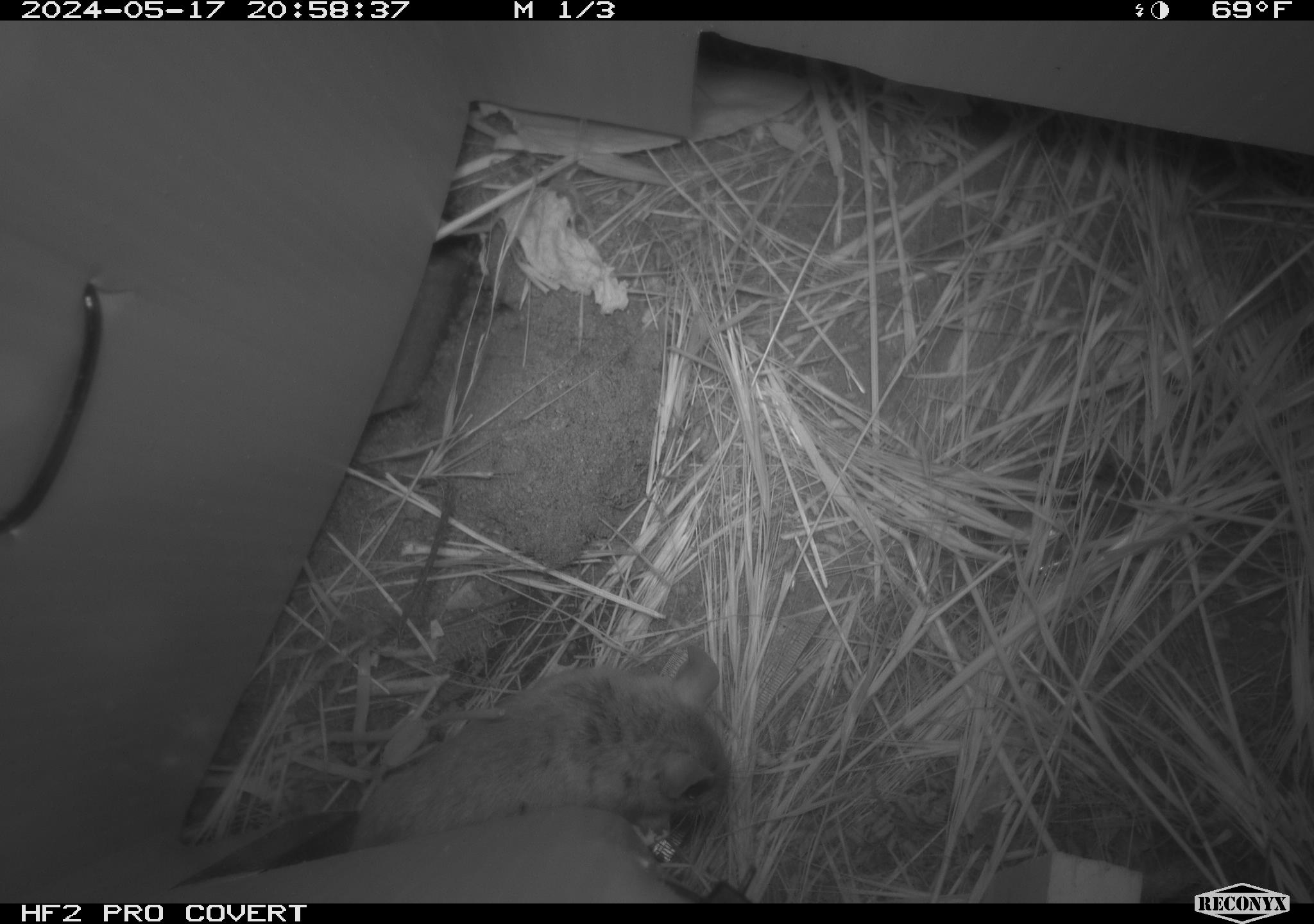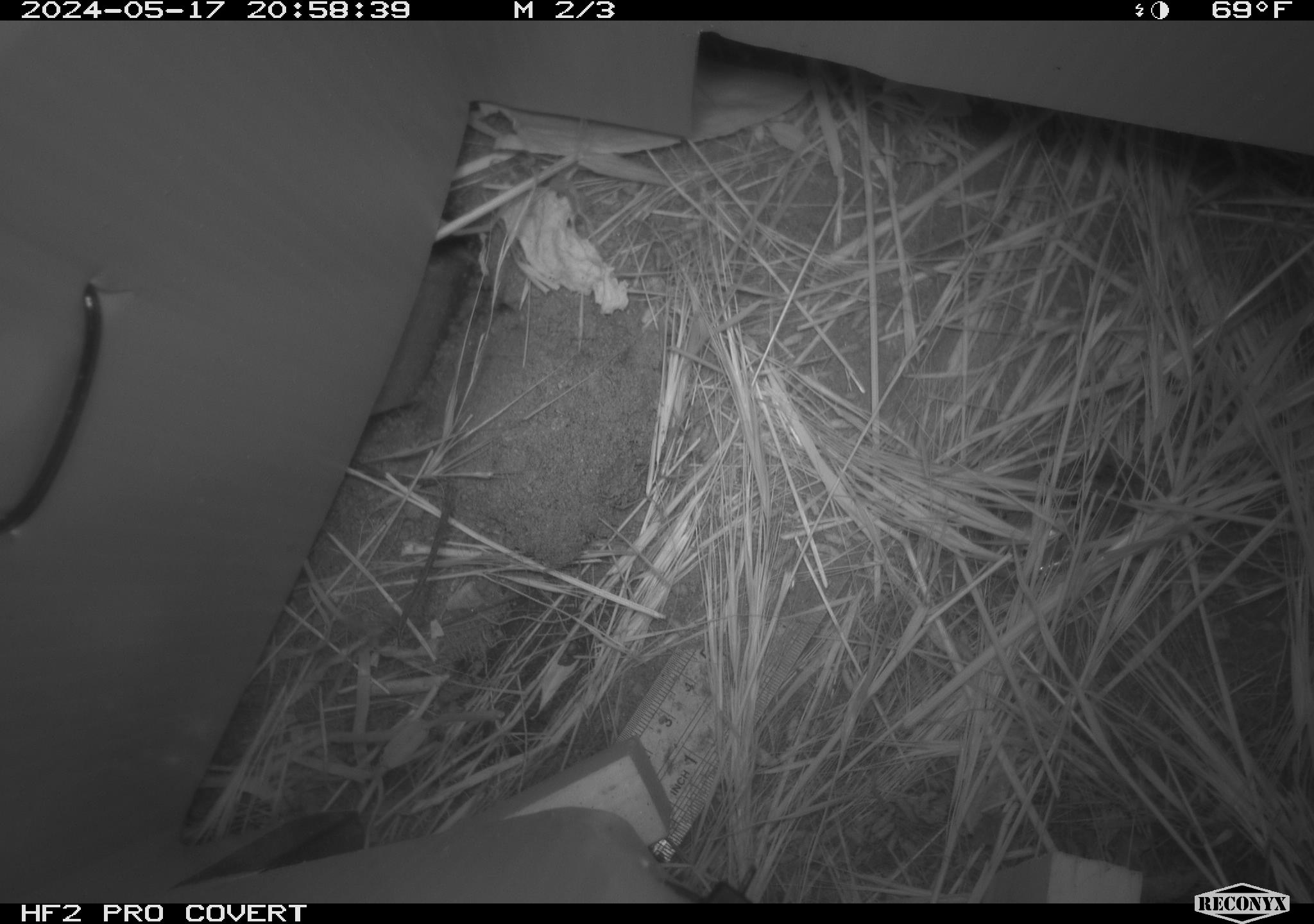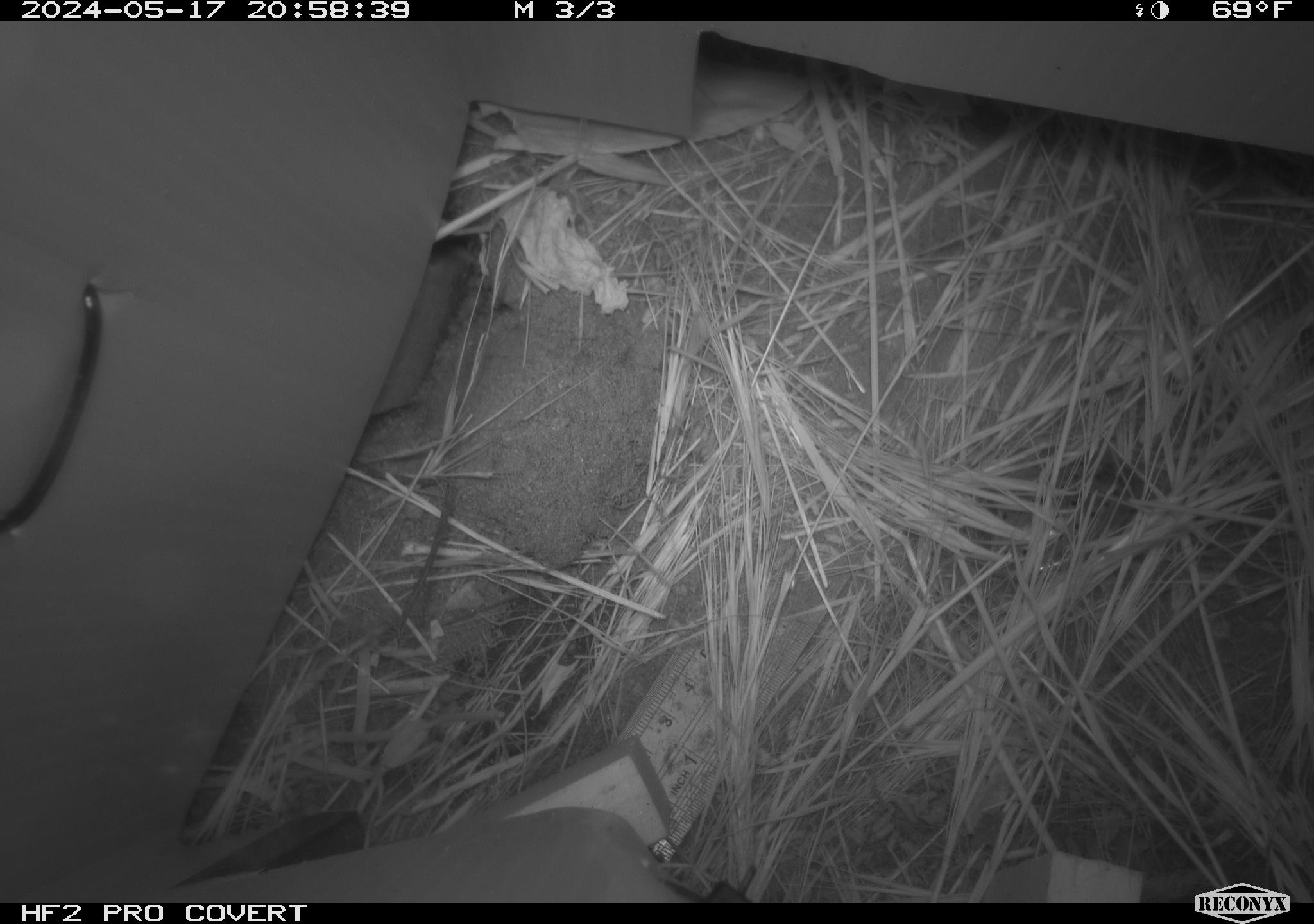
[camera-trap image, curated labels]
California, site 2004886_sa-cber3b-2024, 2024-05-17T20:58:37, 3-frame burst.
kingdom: Animalia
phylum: Chordata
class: Mammalia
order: Rodentia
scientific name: Rodentia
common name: mouse species